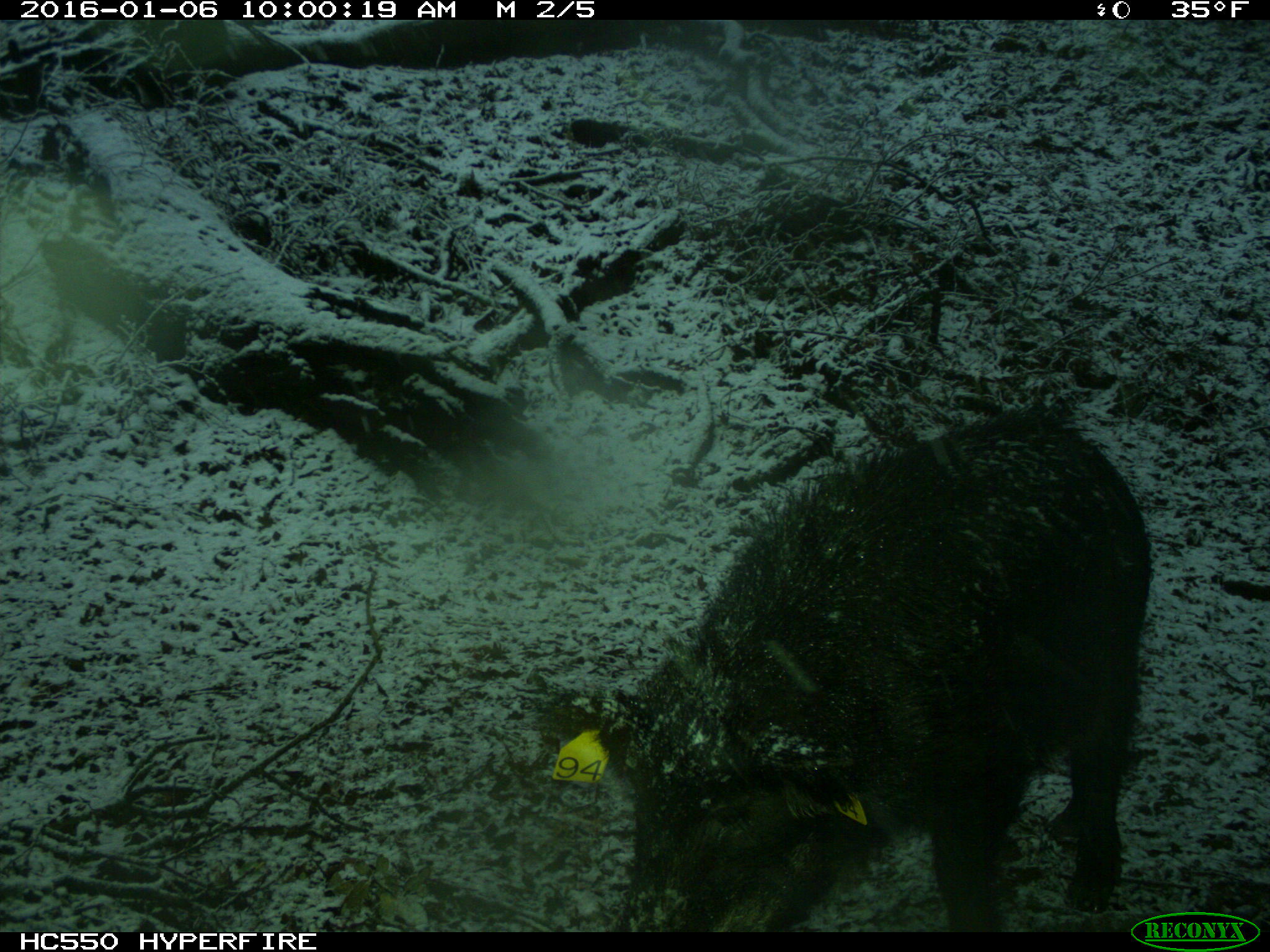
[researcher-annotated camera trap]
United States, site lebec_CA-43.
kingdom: Animalia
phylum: Chordata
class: Mammalia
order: Artiodactyla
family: Suidae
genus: Sus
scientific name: Sus scrofa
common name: wild boar